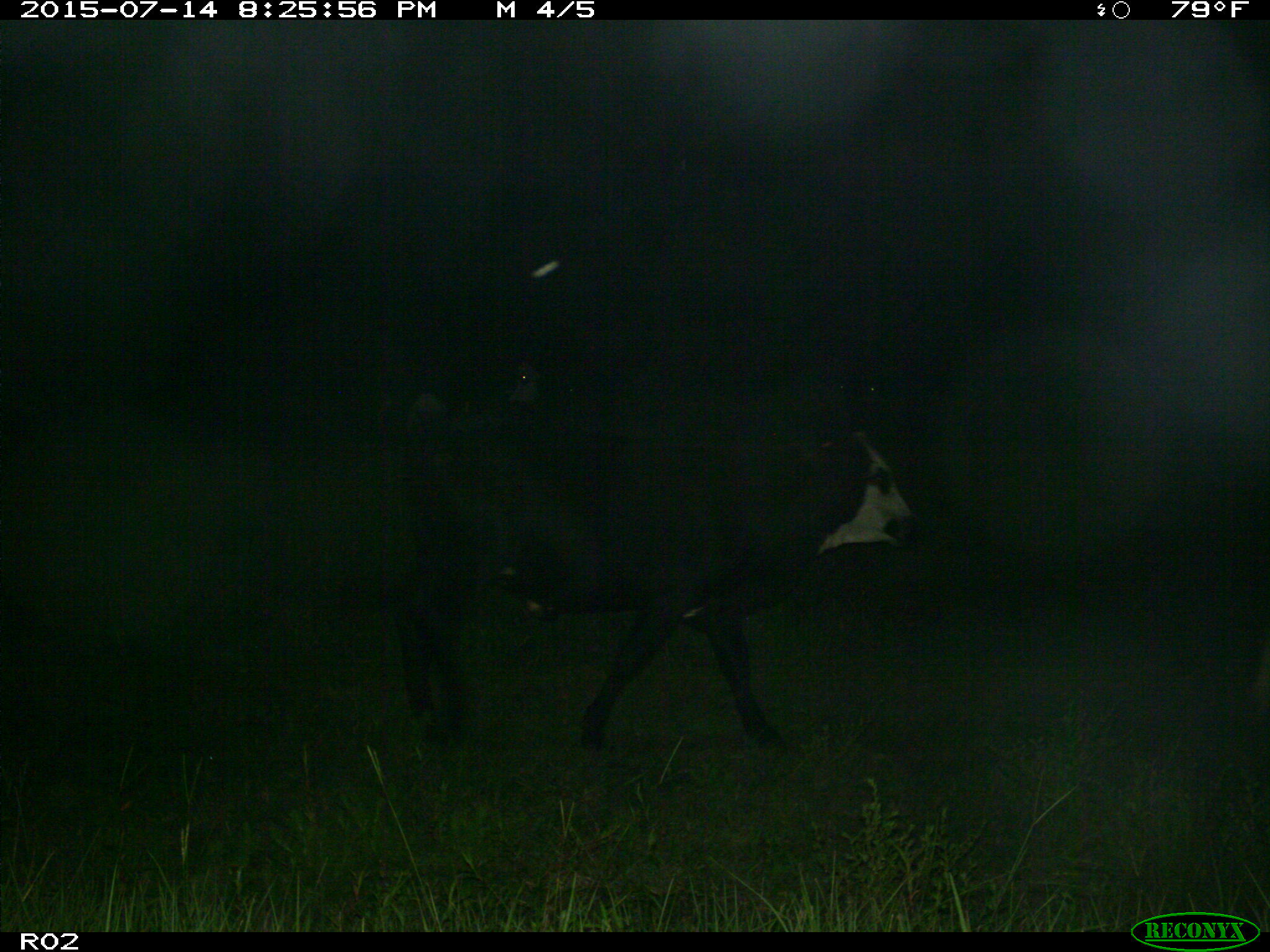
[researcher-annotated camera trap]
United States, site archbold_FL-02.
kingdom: Animalia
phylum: Chordata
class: Mammalia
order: Artiodactyla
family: Bovidae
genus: Bos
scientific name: Bos taurus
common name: domestic cow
Bos taurus (domestic cow).